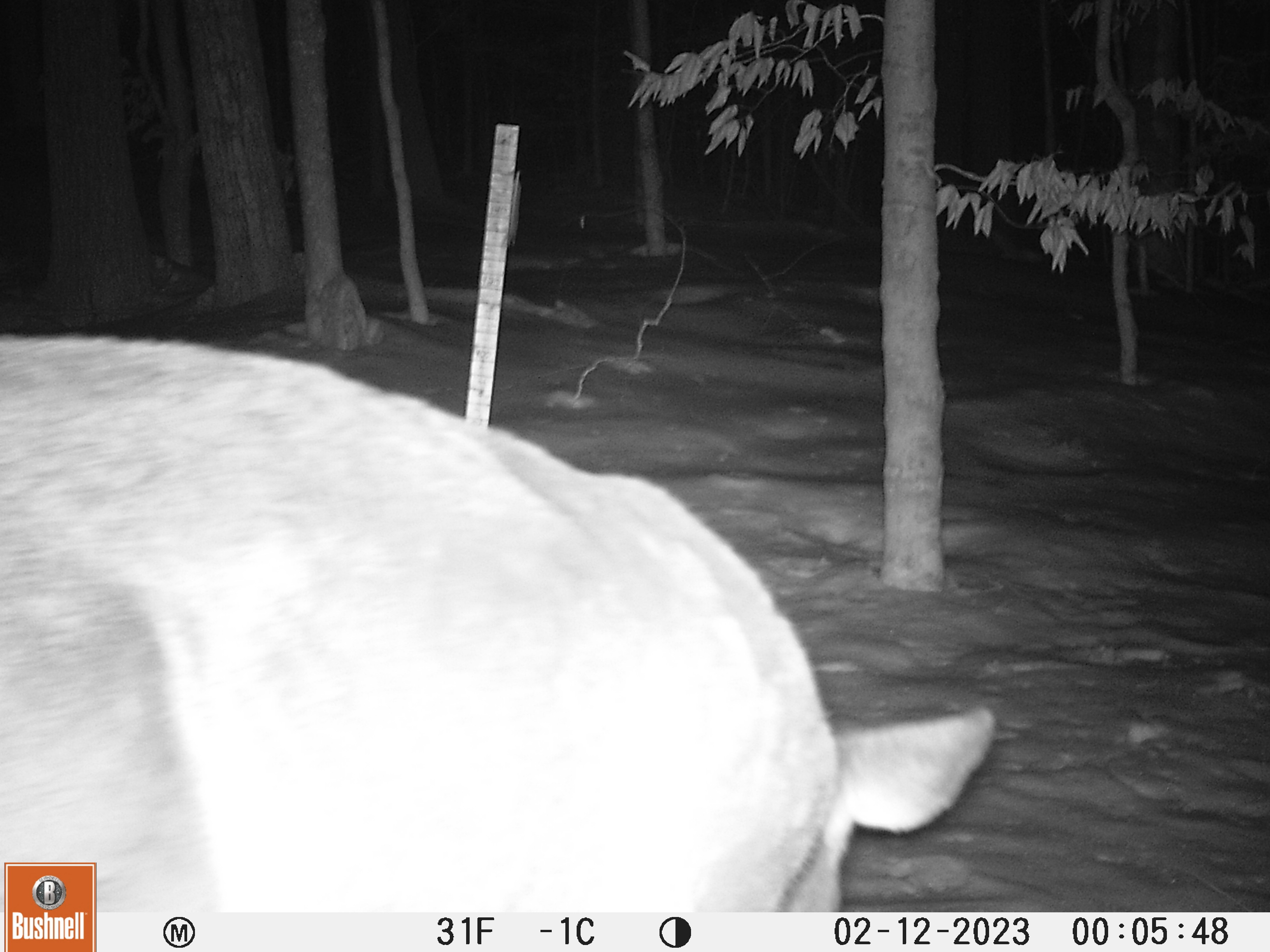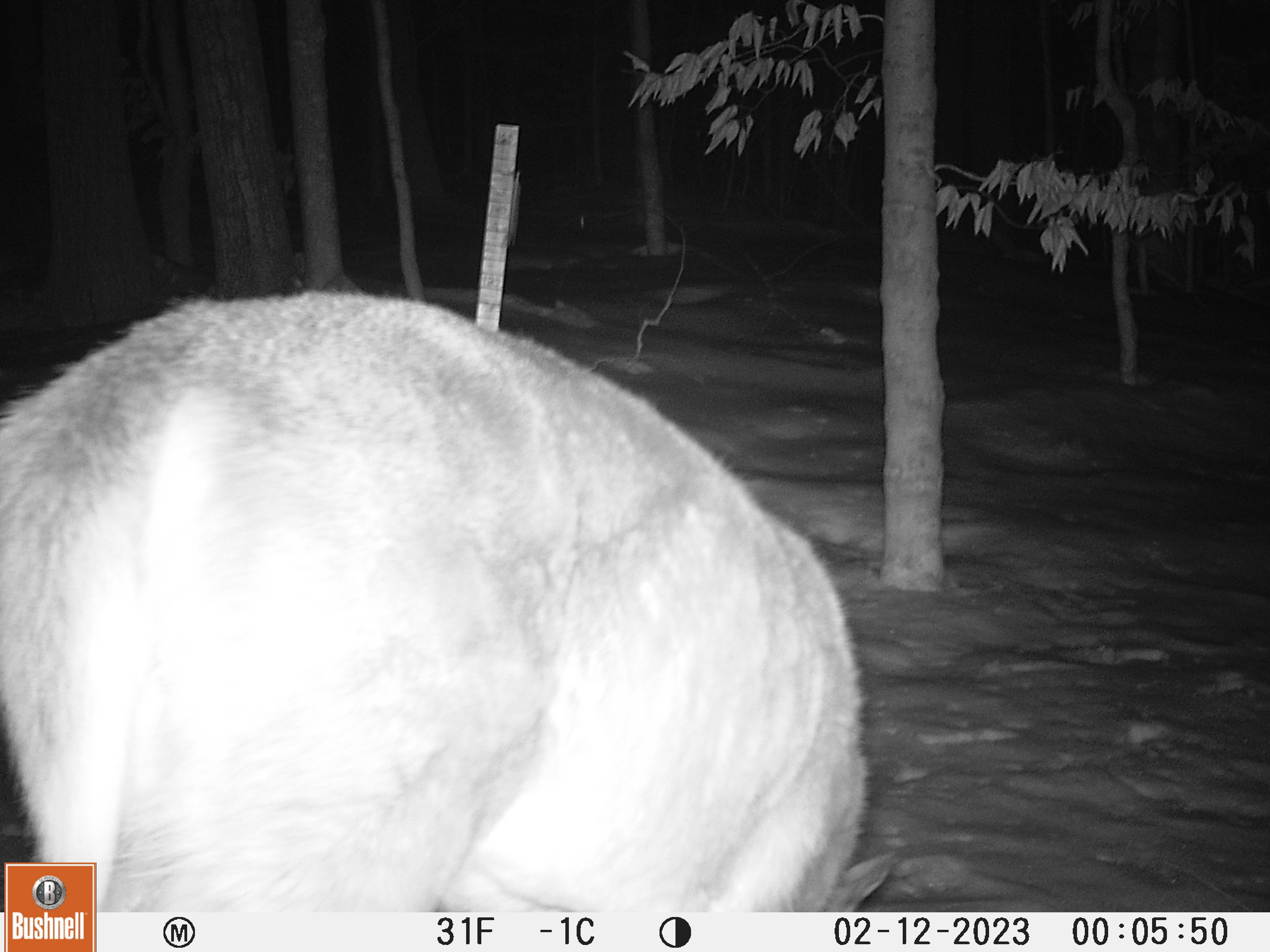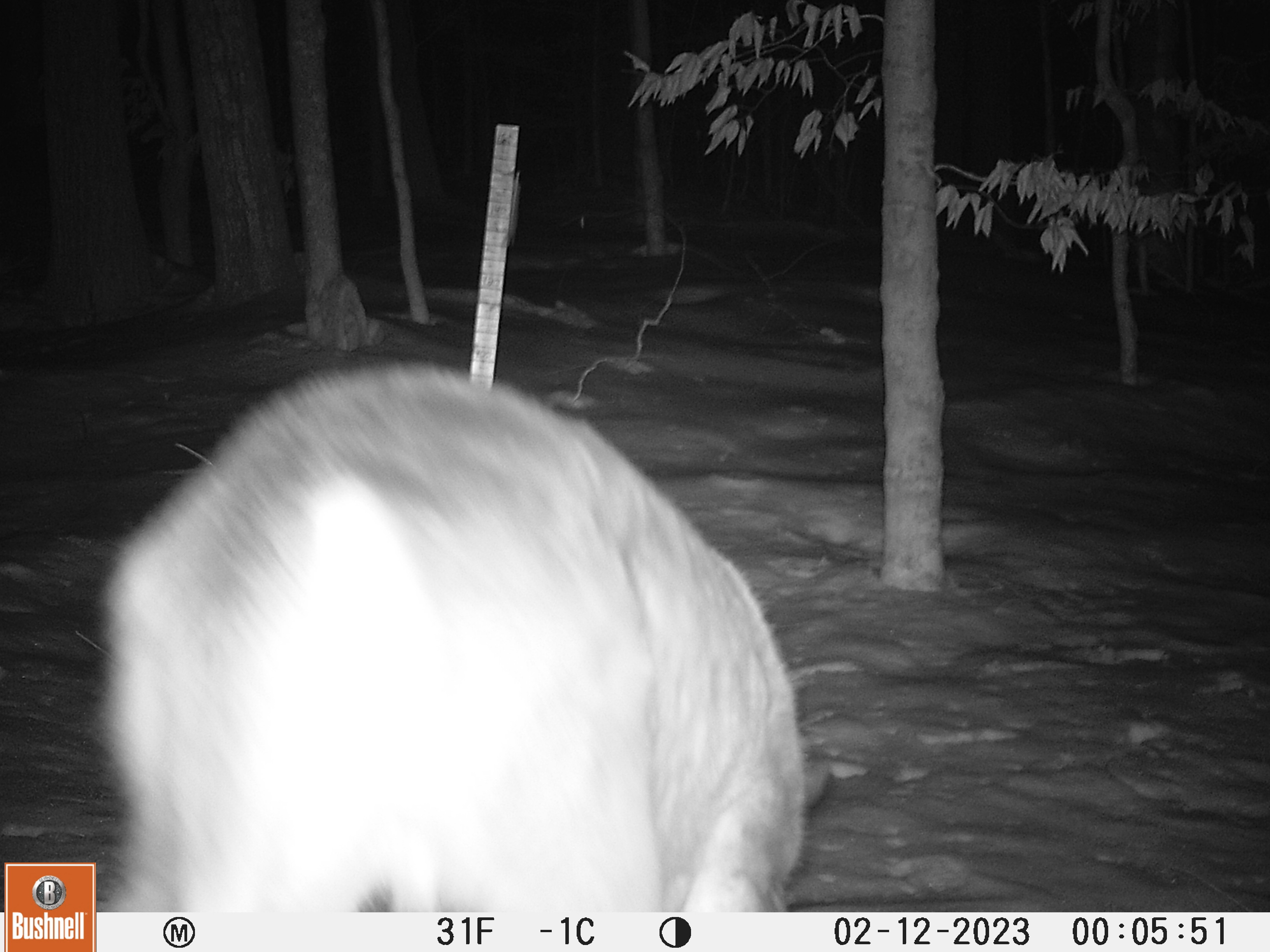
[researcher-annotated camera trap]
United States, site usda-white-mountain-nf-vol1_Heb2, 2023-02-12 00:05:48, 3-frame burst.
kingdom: Animalia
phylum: Chordata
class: Mammalia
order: Artiodactyla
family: Cervidae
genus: Odocoileus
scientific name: Odocoileus virginianus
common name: white-tailed deer